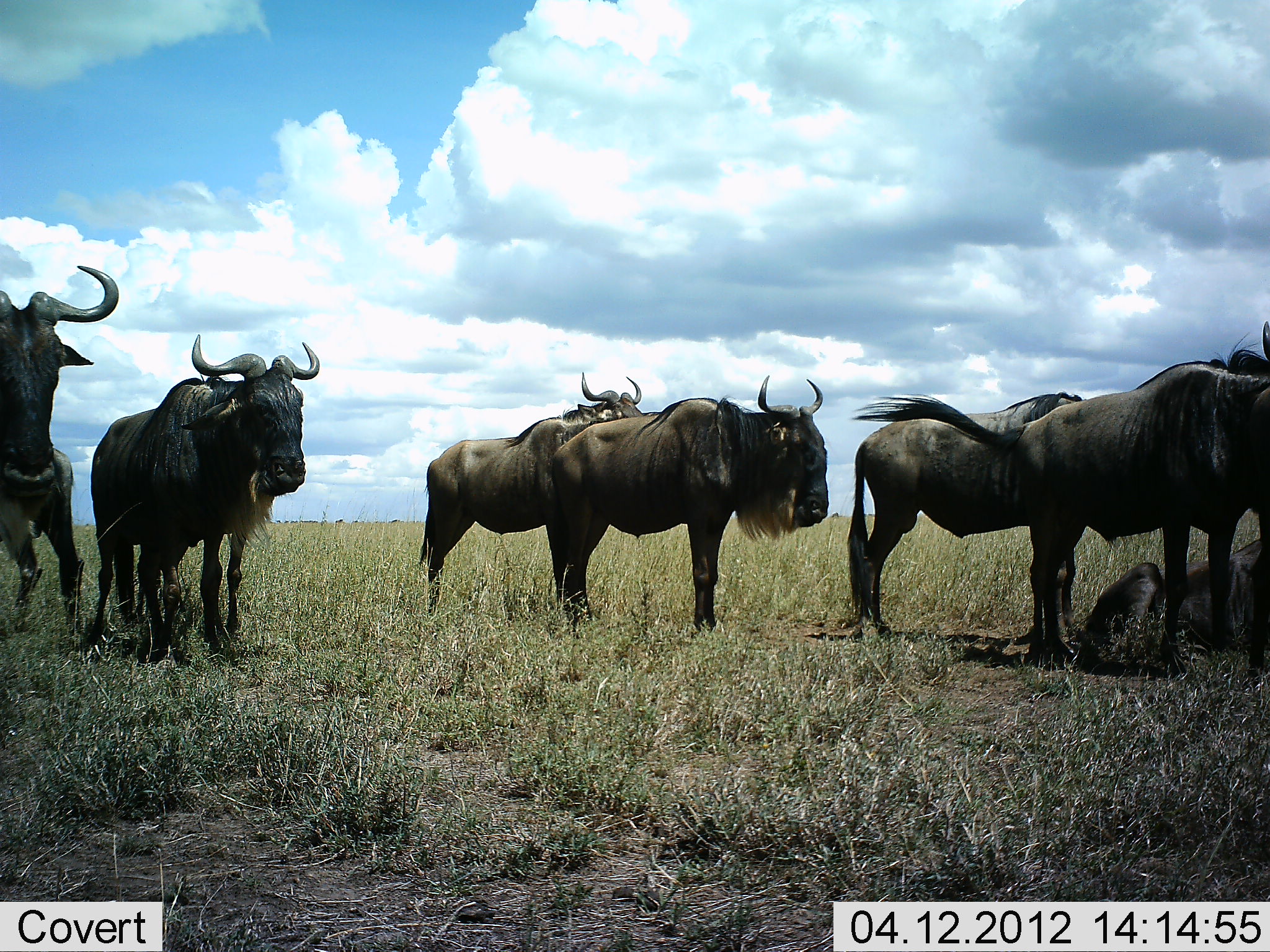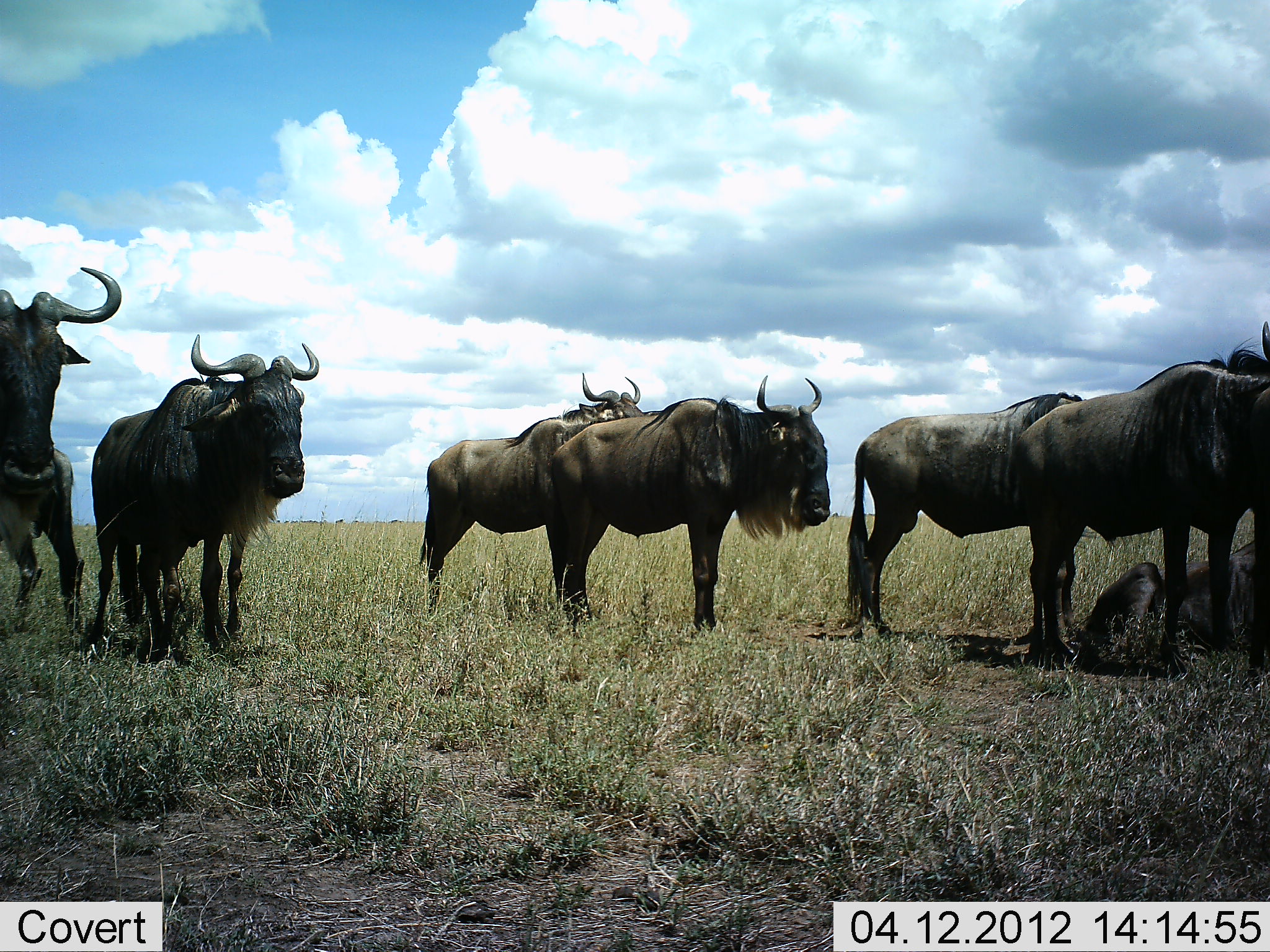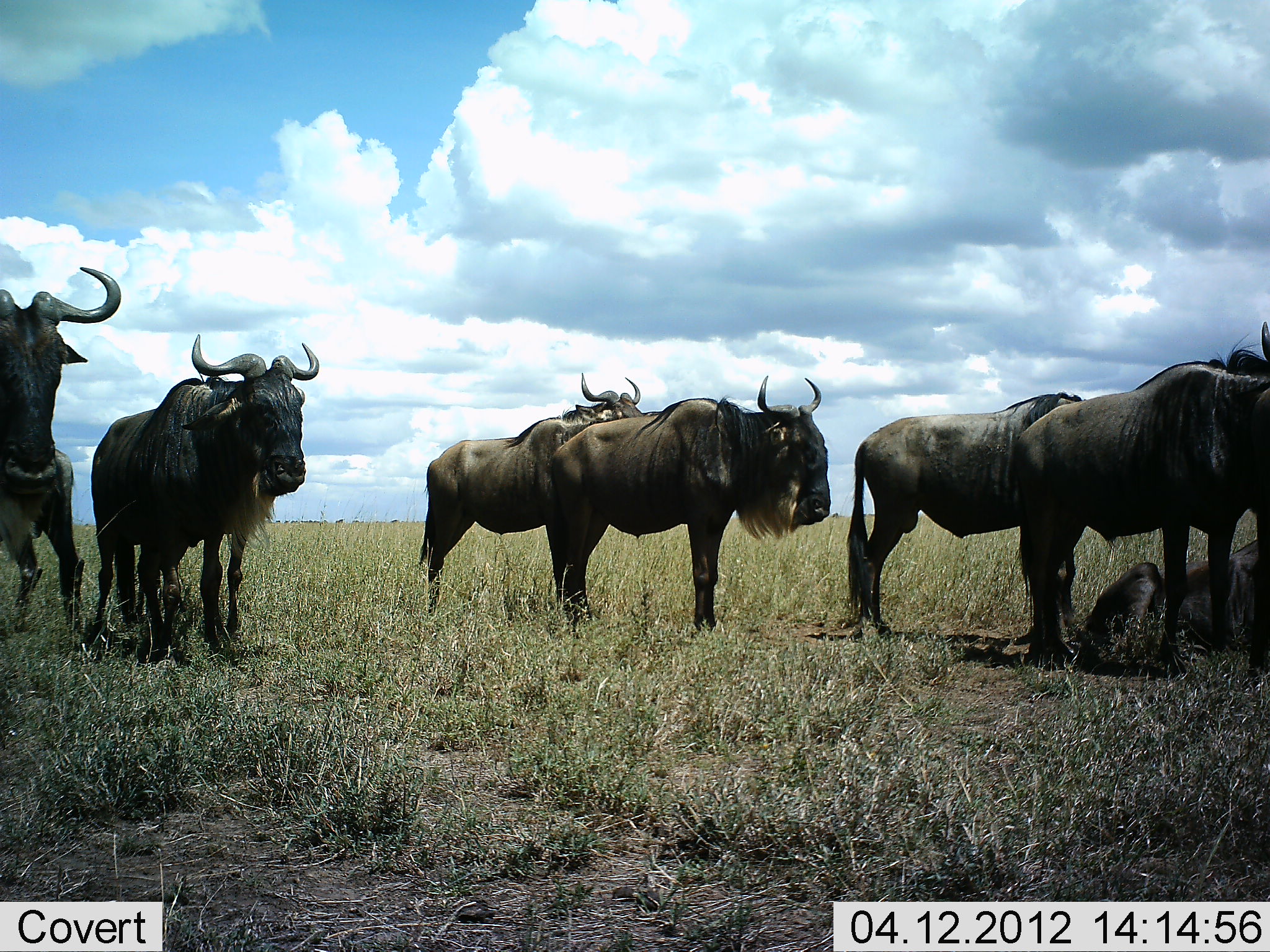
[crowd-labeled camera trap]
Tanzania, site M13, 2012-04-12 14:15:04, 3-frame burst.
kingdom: Animalia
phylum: Chordata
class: Mammalia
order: Artiodactyla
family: Bovidae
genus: Connochaetes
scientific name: Connochaetes taurinus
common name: blue wildebeest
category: wildebeest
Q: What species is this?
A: Wildebeest (blue wildebeest) (Connochaetes taurinus).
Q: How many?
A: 8.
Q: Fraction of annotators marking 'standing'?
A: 92%.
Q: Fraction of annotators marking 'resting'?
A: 88%.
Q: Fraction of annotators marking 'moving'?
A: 8%.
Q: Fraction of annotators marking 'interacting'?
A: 4%.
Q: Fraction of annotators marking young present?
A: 0%.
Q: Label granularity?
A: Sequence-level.